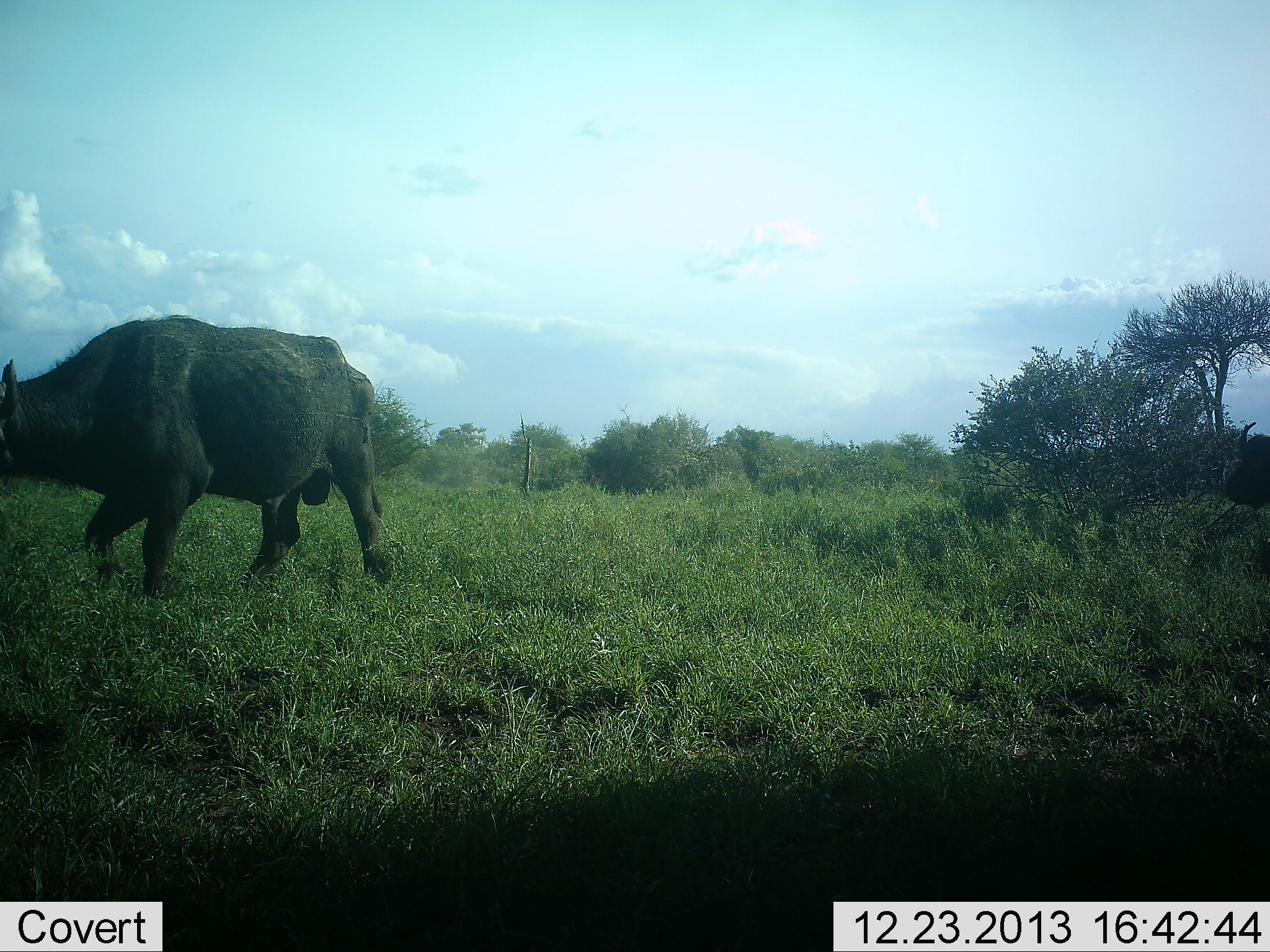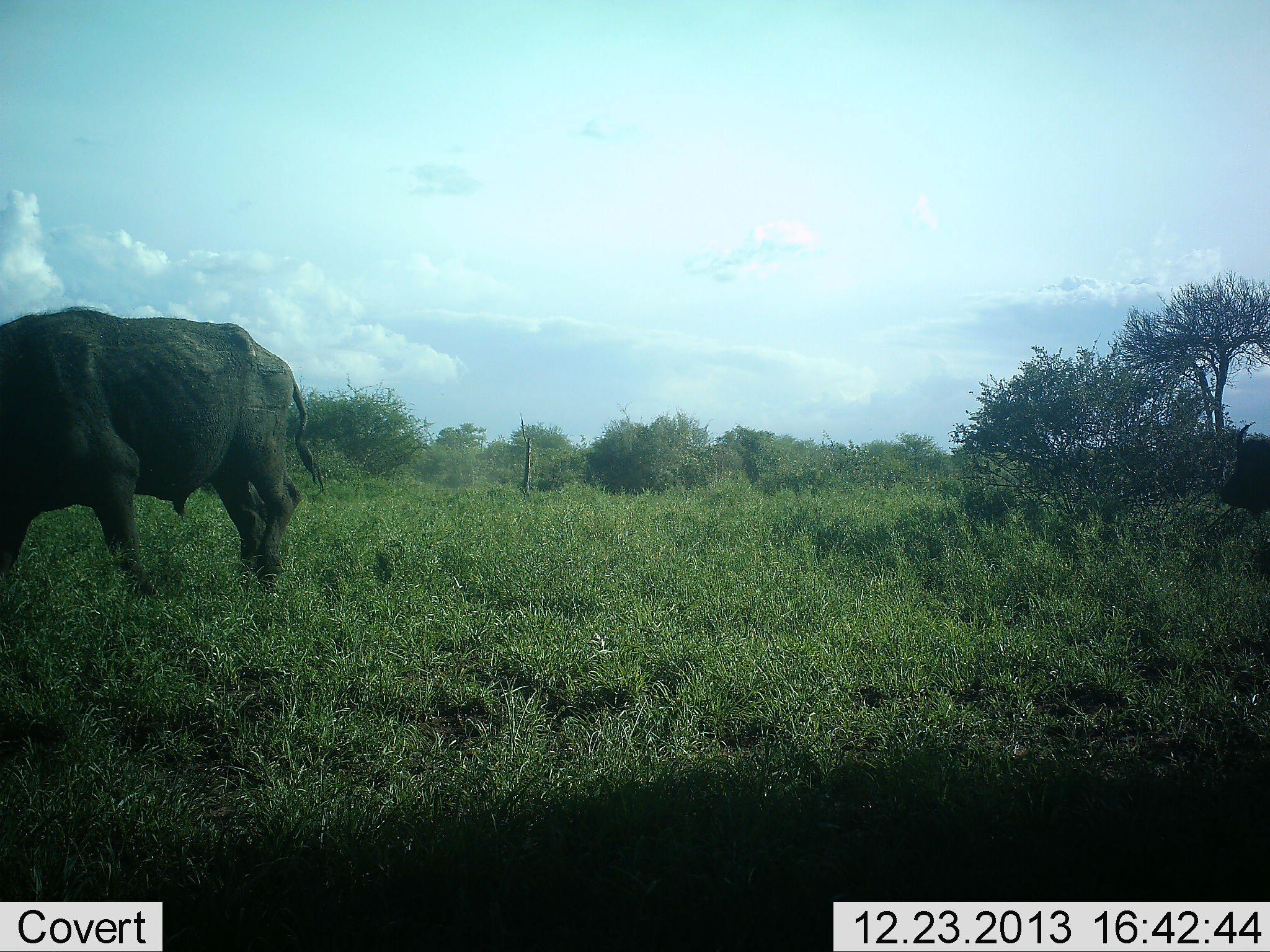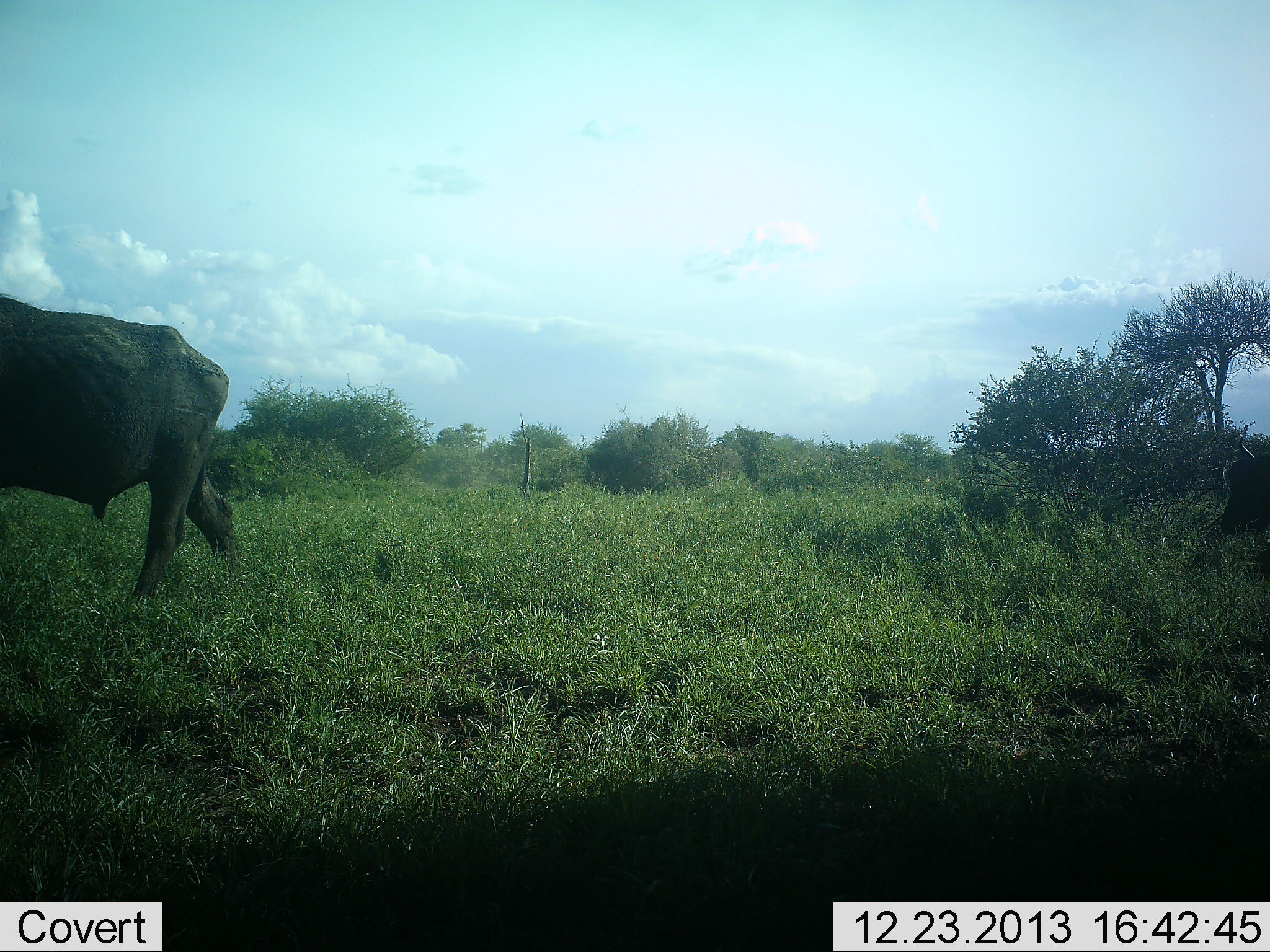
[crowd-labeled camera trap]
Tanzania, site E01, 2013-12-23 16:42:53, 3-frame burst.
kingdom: Animalia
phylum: Chordata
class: Mammalia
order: Artiodactyla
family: Bovidae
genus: Syncerus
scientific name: Syncerus caffer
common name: cape buffalo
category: buffalo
Buffalo (cape buffalo) (Syncerus caffer), count 2. Behavior (volunteer vote fractions): standing 60%, resting 0%, moving 100%, interacting 0%. Young present (vote fraction): 0%. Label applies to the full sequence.